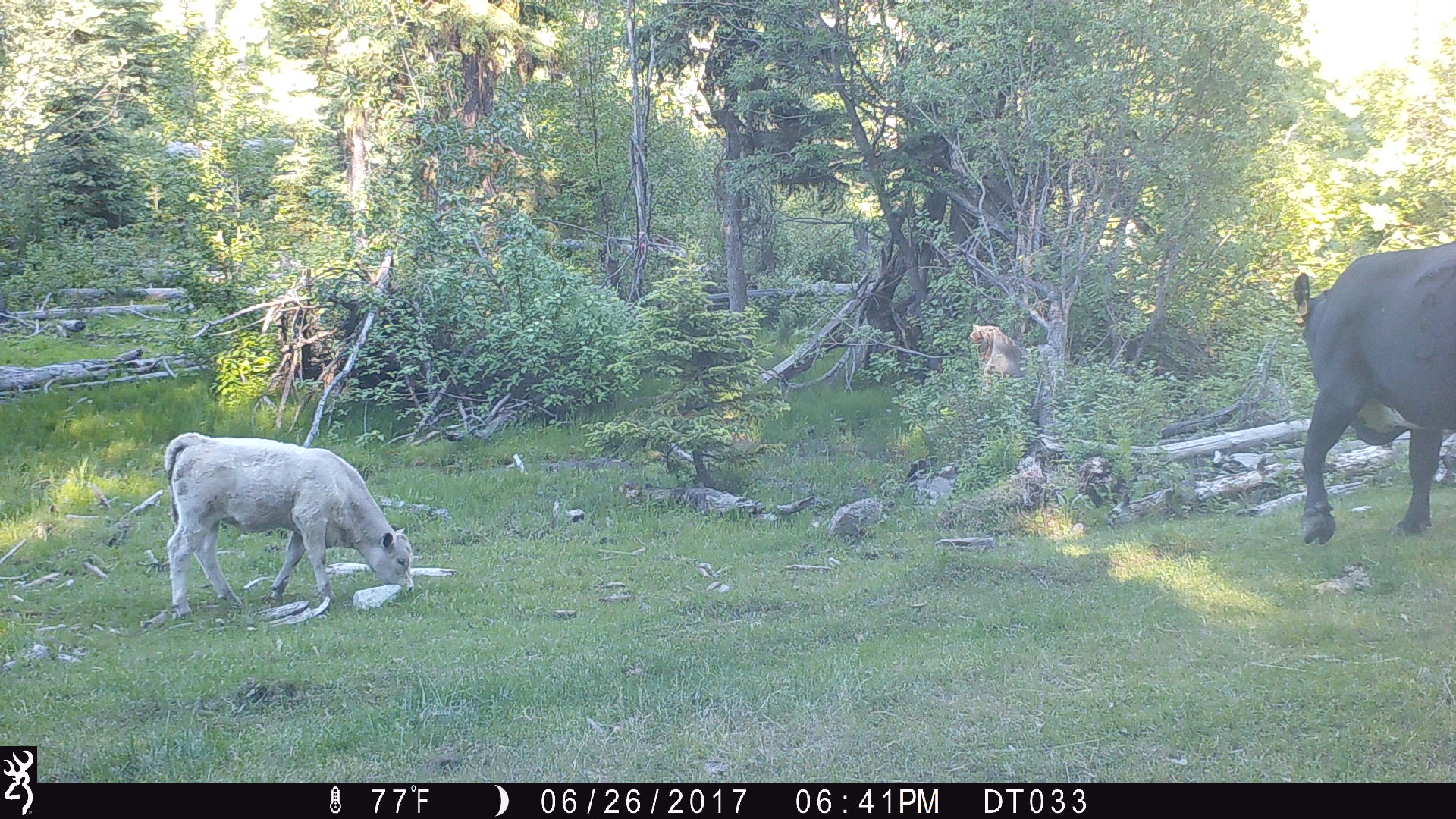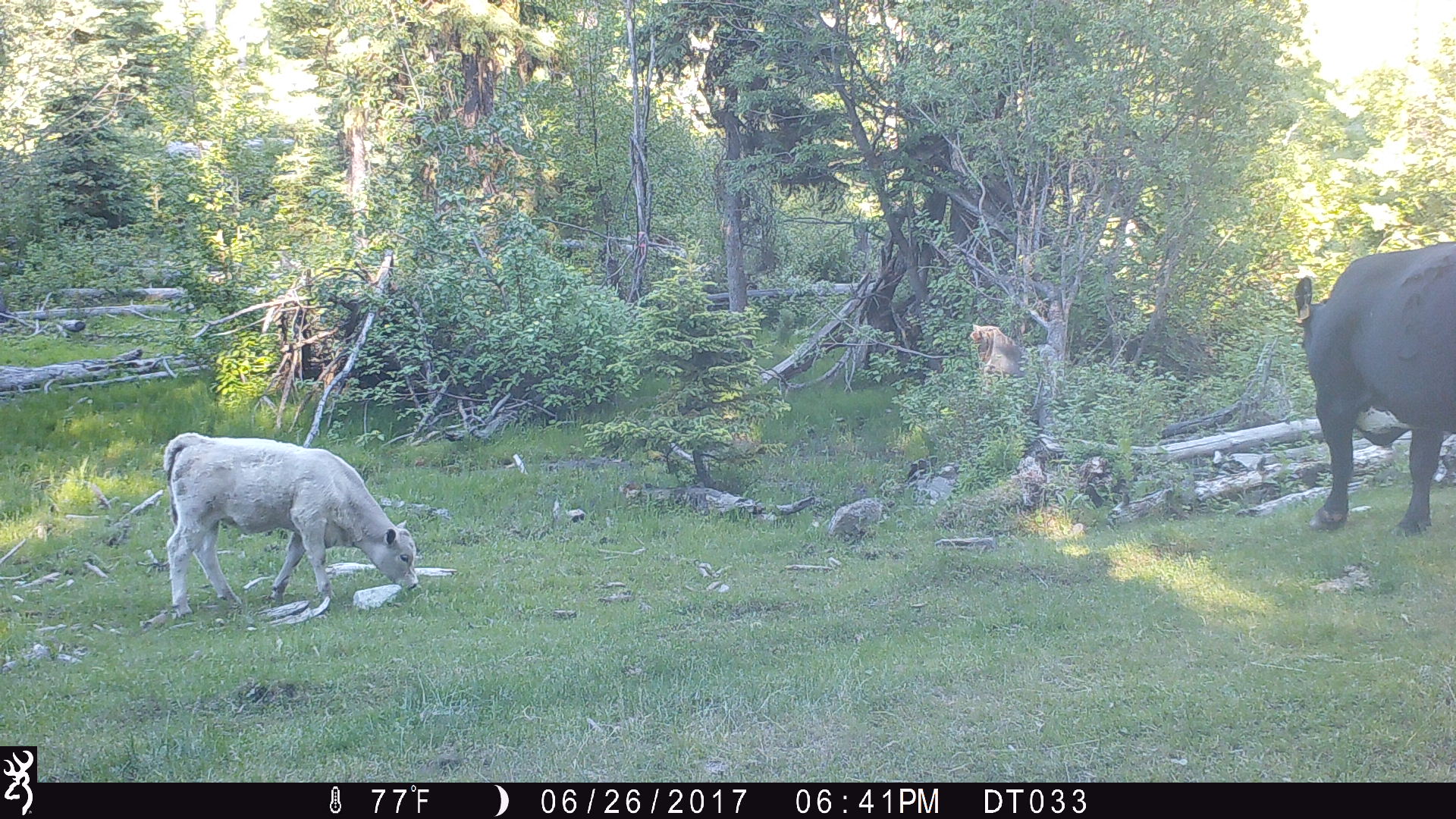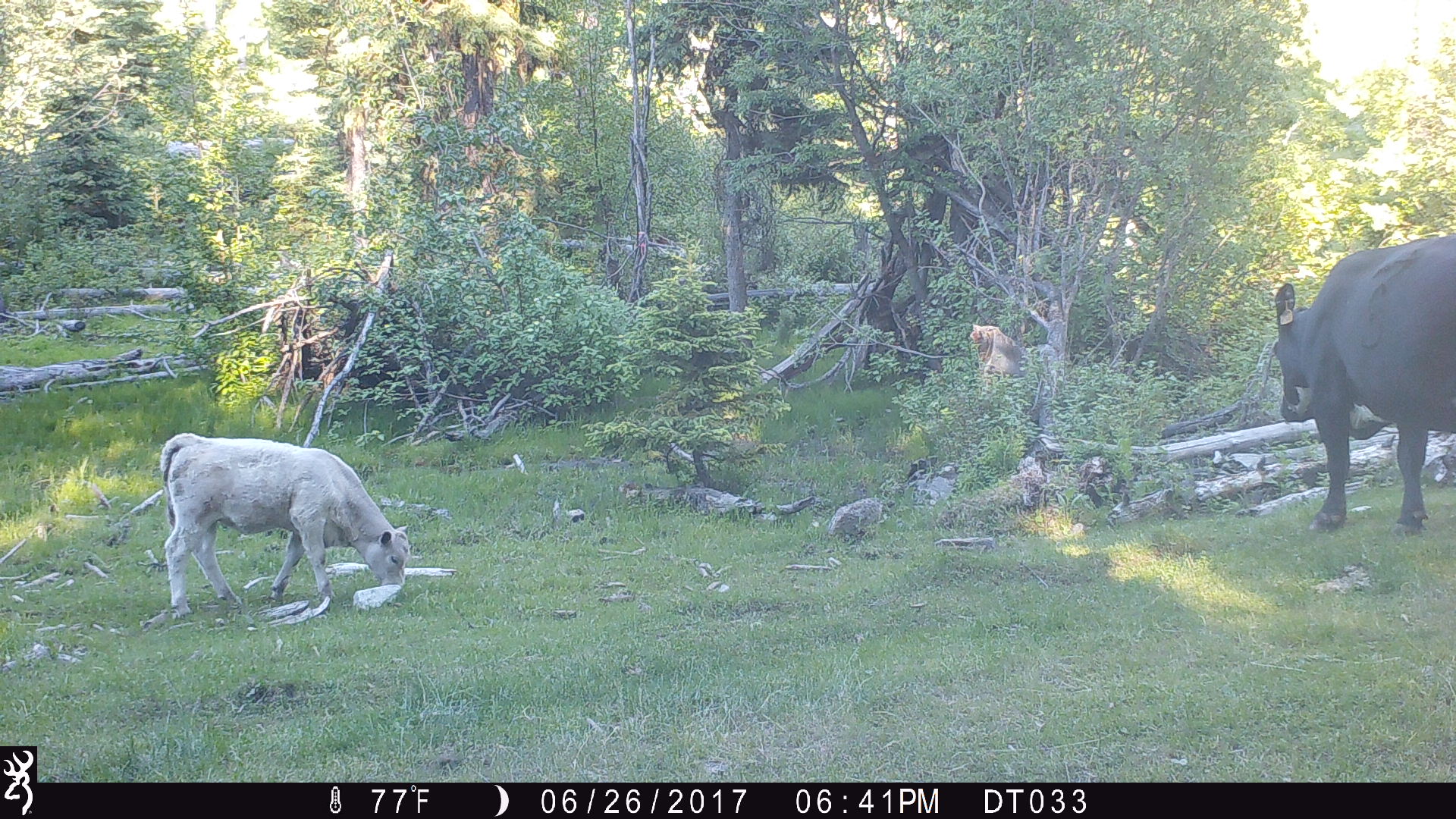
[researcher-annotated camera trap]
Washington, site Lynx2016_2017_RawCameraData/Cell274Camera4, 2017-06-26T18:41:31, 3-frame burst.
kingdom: Animalia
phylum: Chordata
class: Mammalia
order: Artiodactyla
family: Bovidae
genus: Bos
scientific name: Bos taurus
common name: domestic cattle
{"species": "domestic cattle (Bos taurus)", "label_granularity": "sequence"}